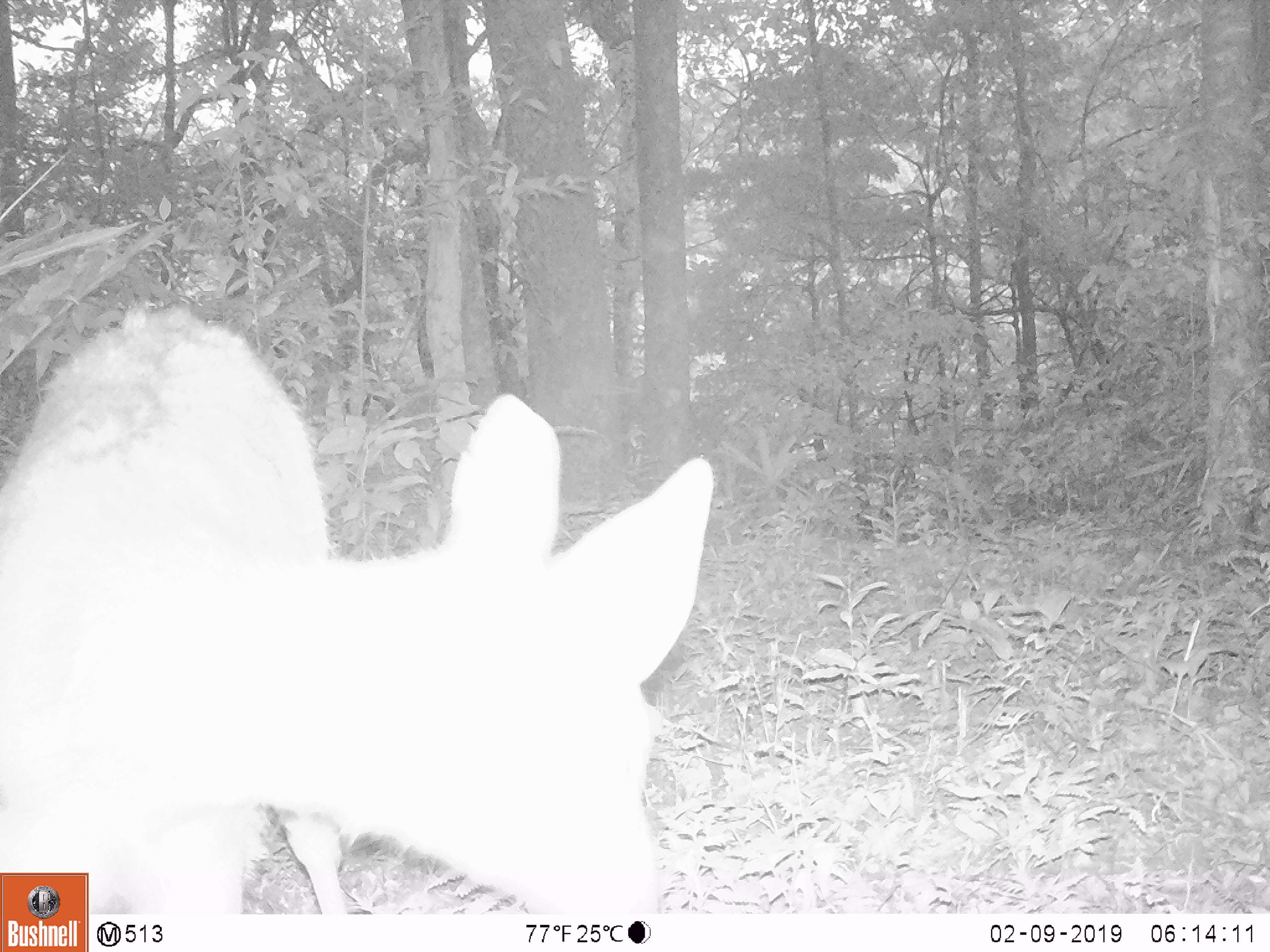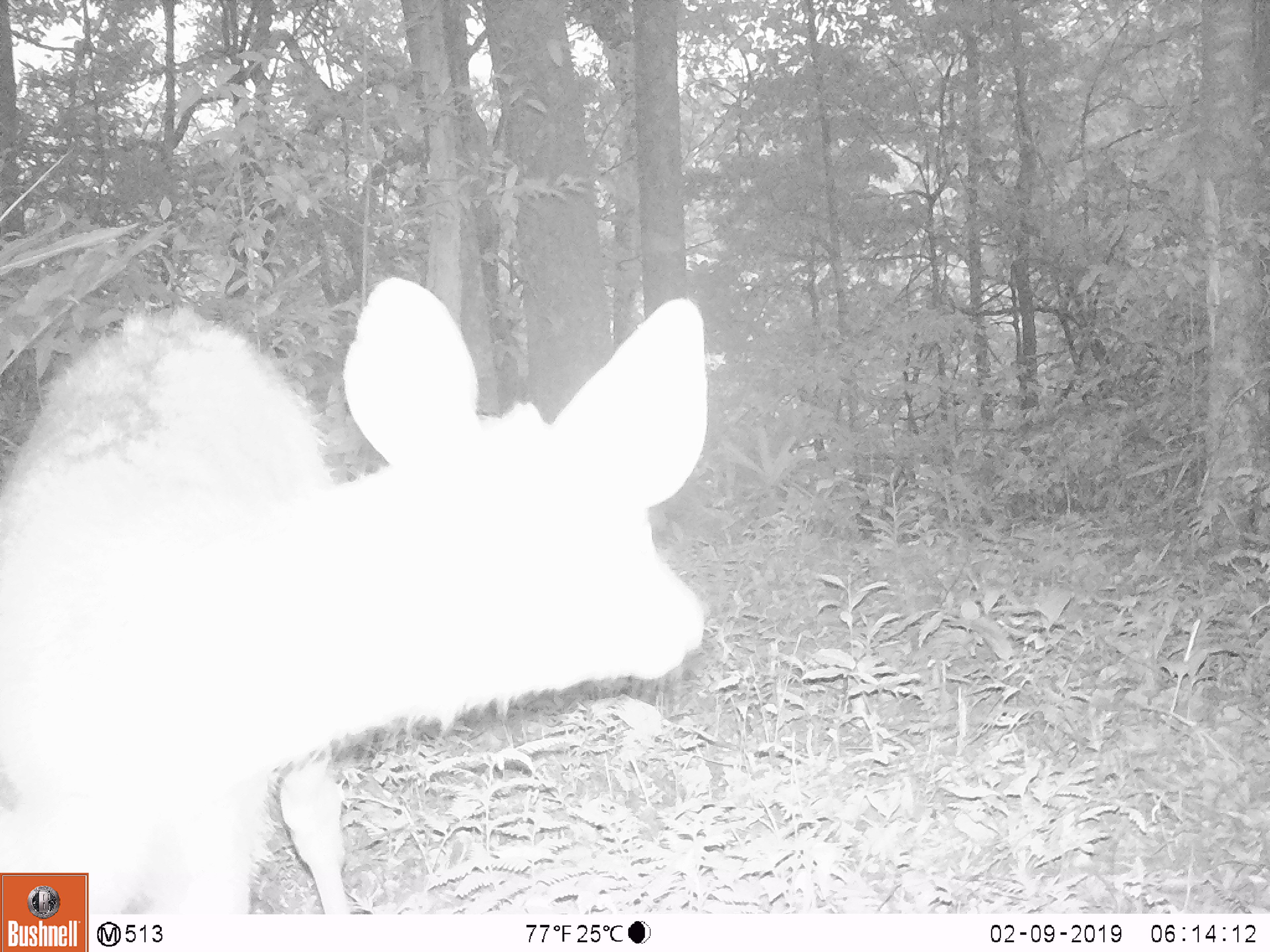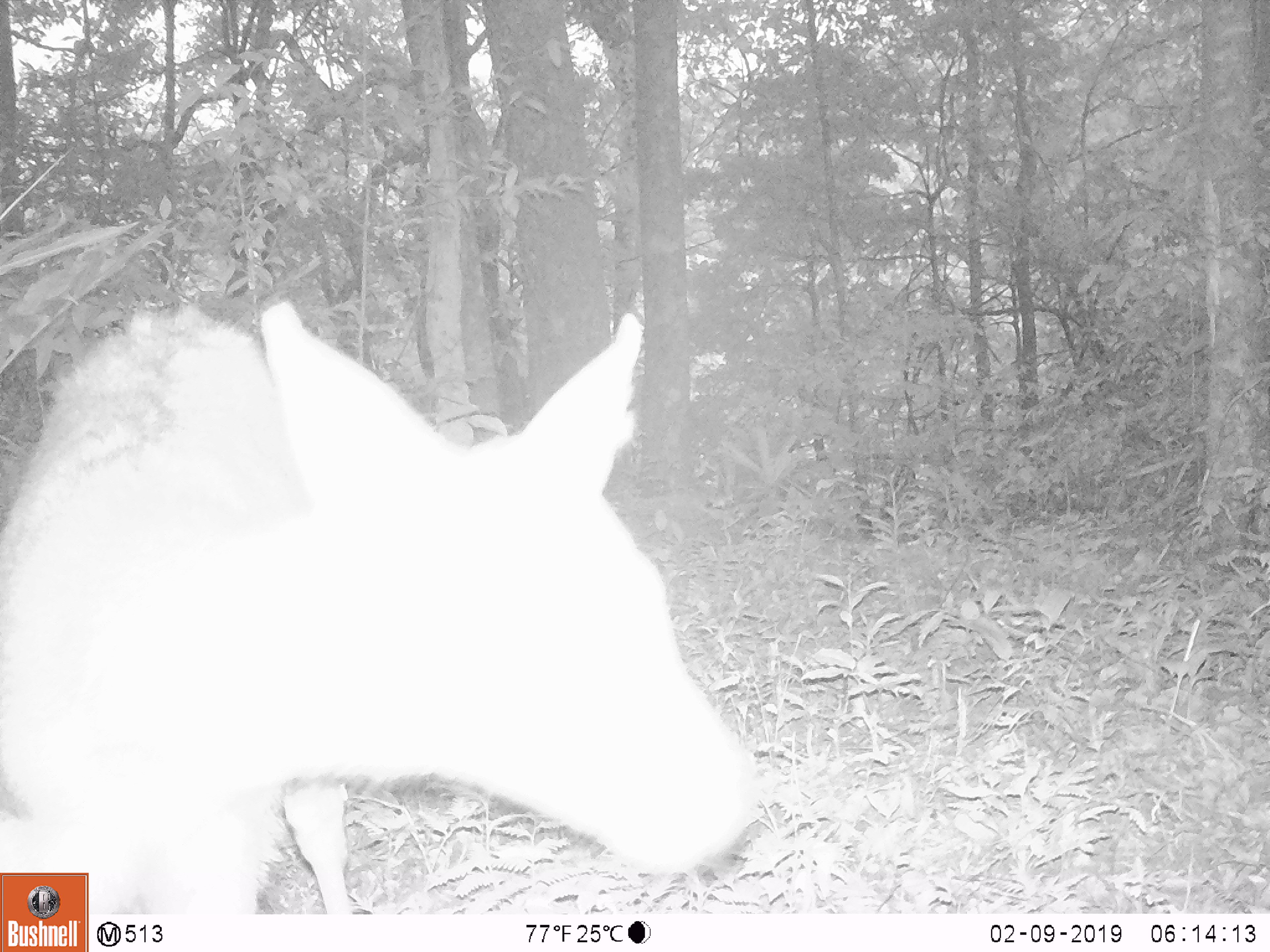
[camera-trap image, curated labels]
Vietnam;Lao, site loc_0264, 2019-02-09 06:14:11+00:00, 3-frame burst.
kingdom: Animalia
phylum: Chordata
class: Mammalia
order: Artiodactyla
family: Cervidae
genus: Rusa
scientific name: Rusa unicolor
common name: sambar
Sambar (Rusa unicolor). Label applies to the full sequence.